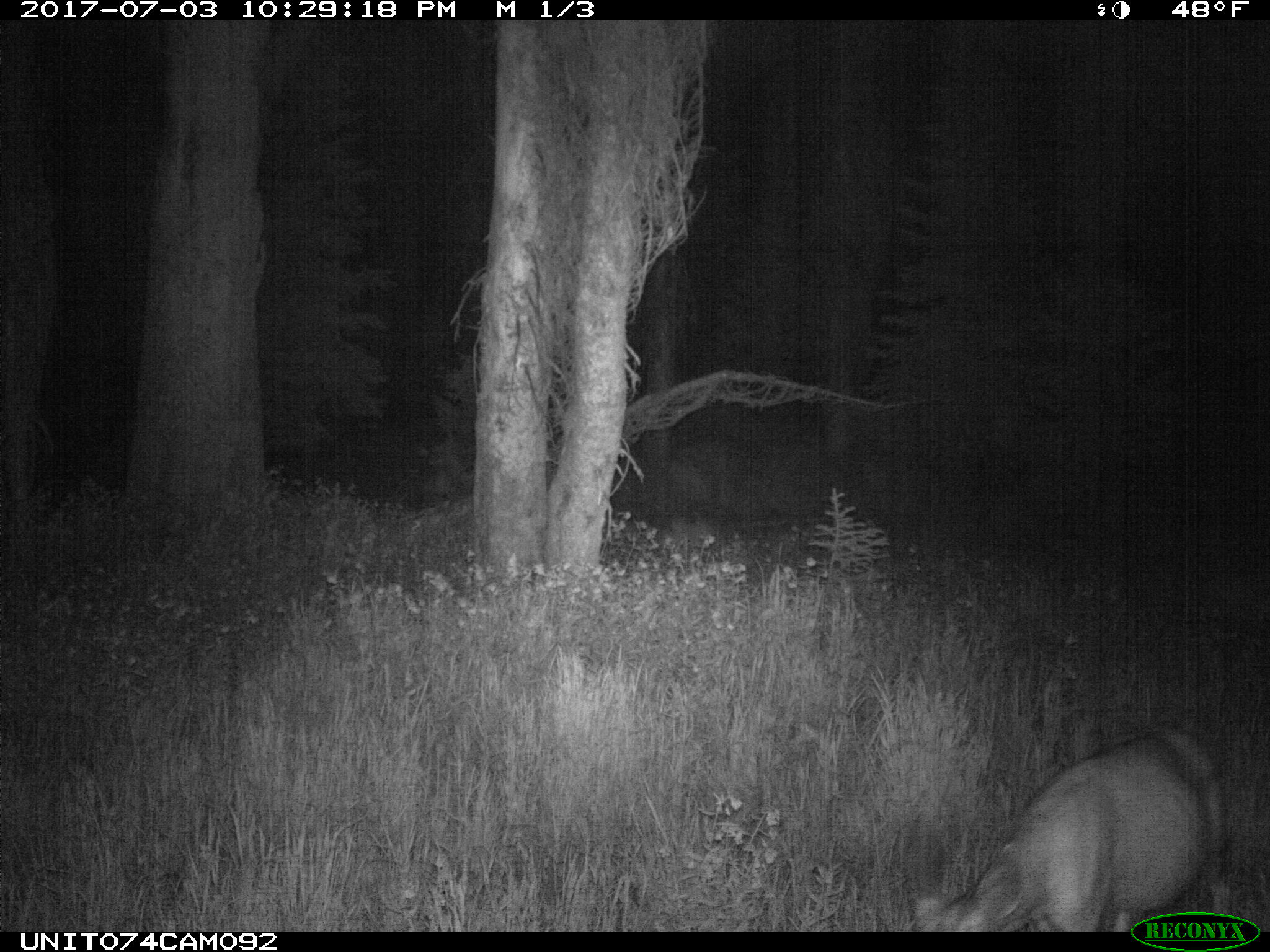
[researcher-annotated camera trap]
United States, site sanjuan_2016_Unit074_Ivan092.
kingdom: Animalia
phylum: Chordata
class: Mammalia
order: Artiodactyla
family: Cervidae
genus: Odocoileus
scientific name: Odocoileus hemionus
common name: mule deer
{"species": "Odocoileus hemionus (mule deer)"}